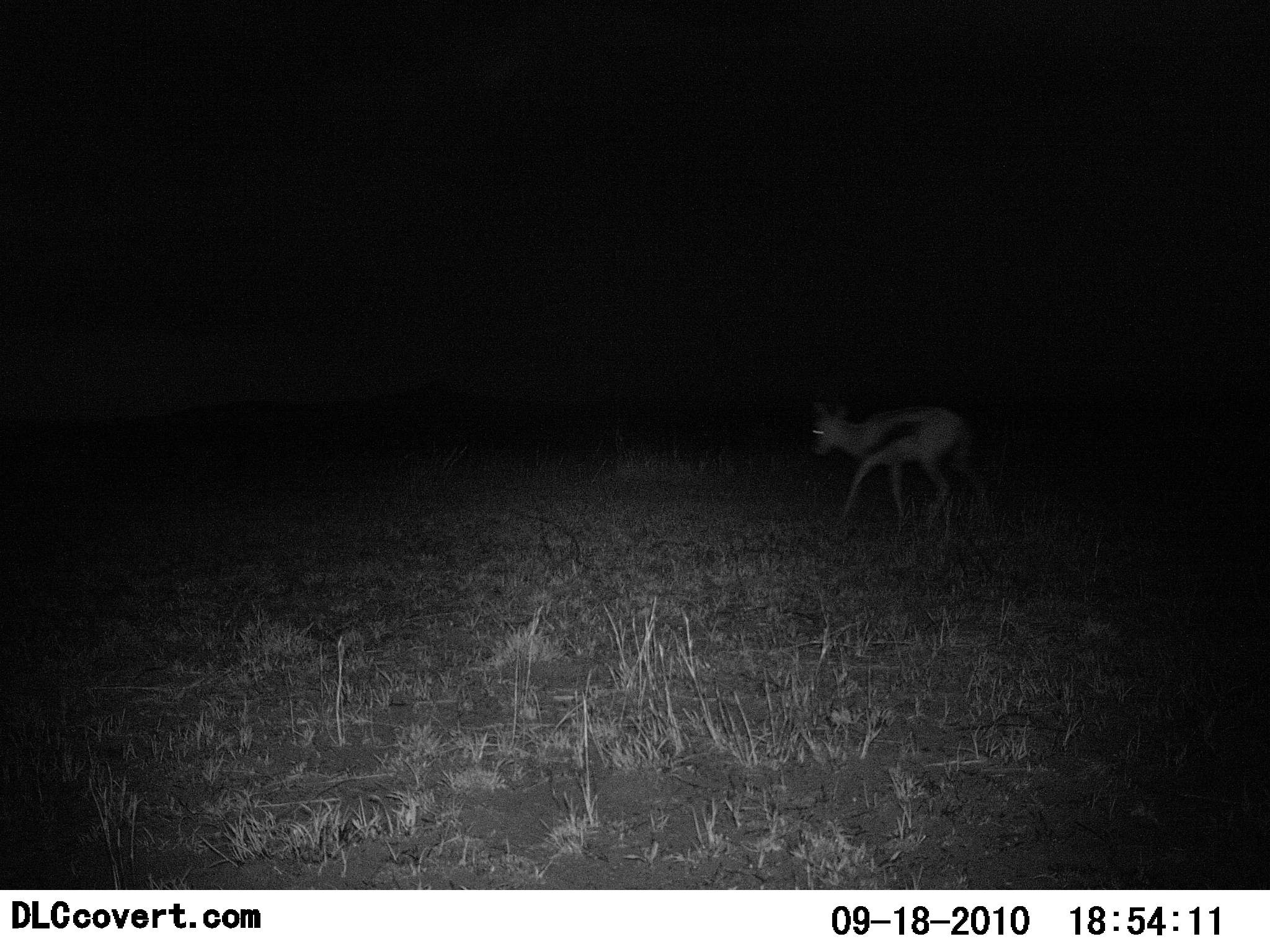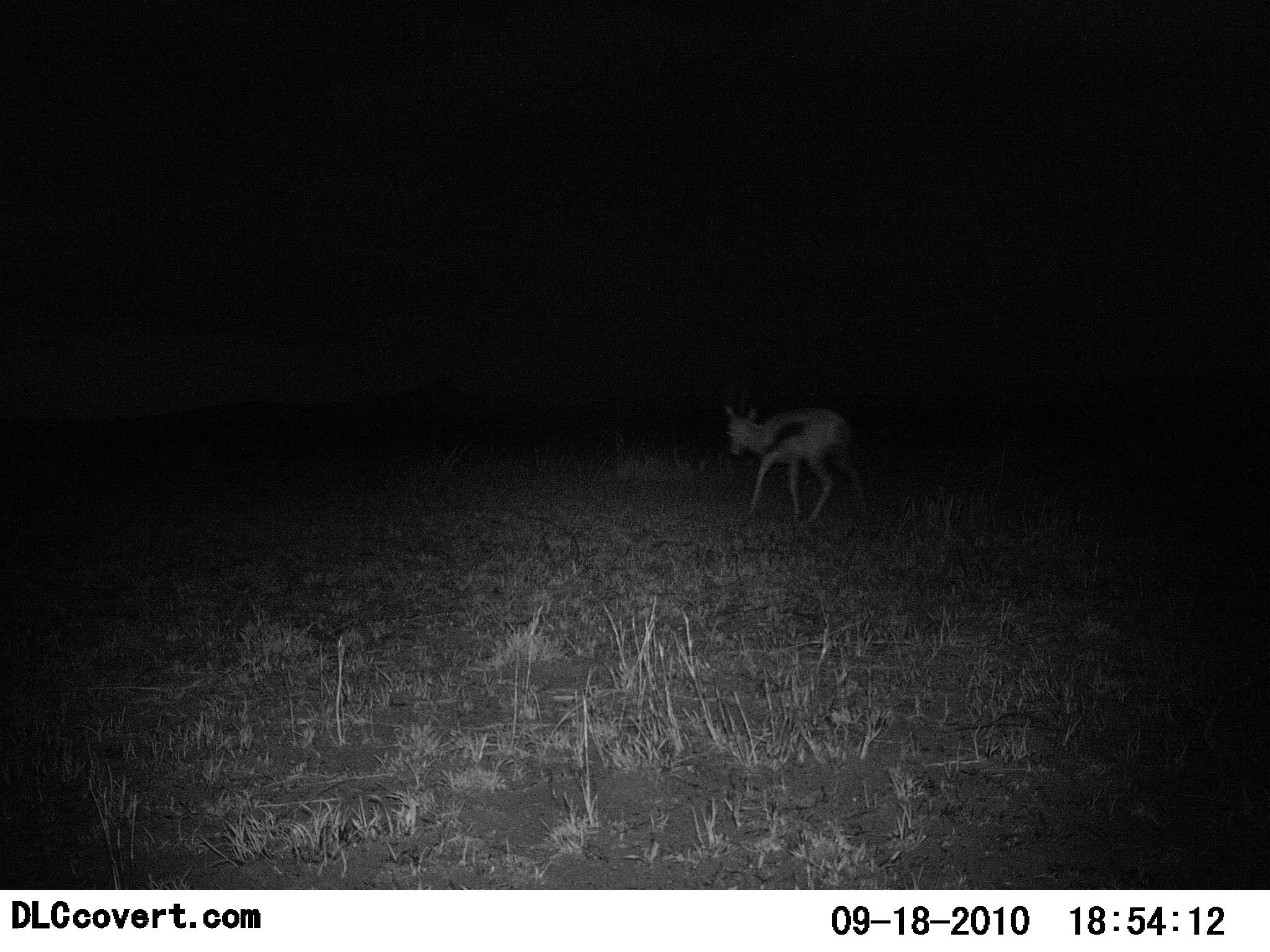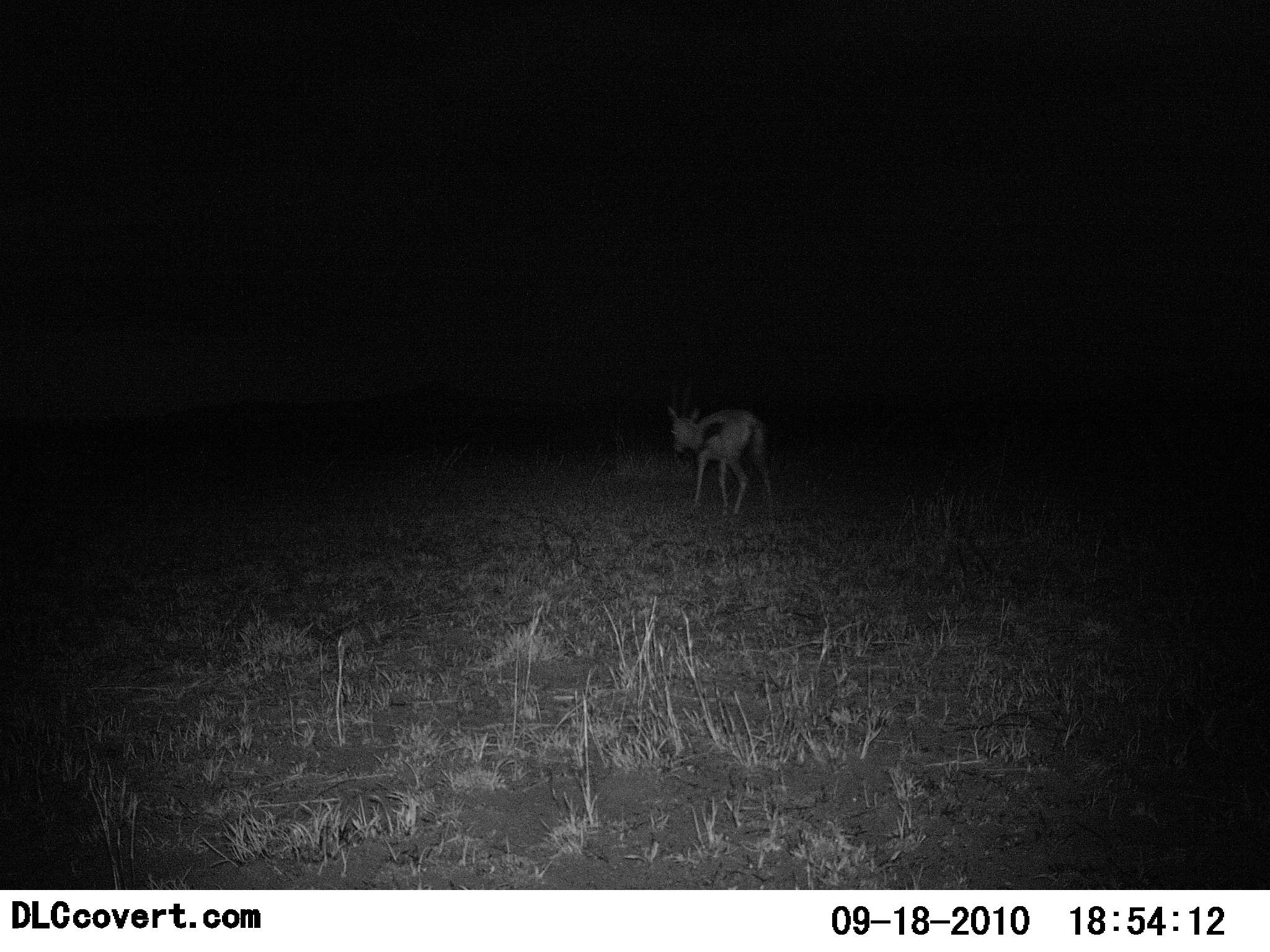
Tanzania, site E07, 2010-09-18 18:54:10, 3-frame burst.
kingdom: Animalia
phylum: Chordata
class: Mammalia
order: Artiodactyla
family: Bovidae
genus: Eudorcas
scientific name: Eudorcas thomsonii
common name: thomson's gazelle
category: gazellethomsons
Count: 1.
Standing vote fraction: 12%.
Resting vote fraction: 0%.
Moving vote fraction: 94%.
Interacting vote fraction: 0%.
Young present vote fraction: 6%.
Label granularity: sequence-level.